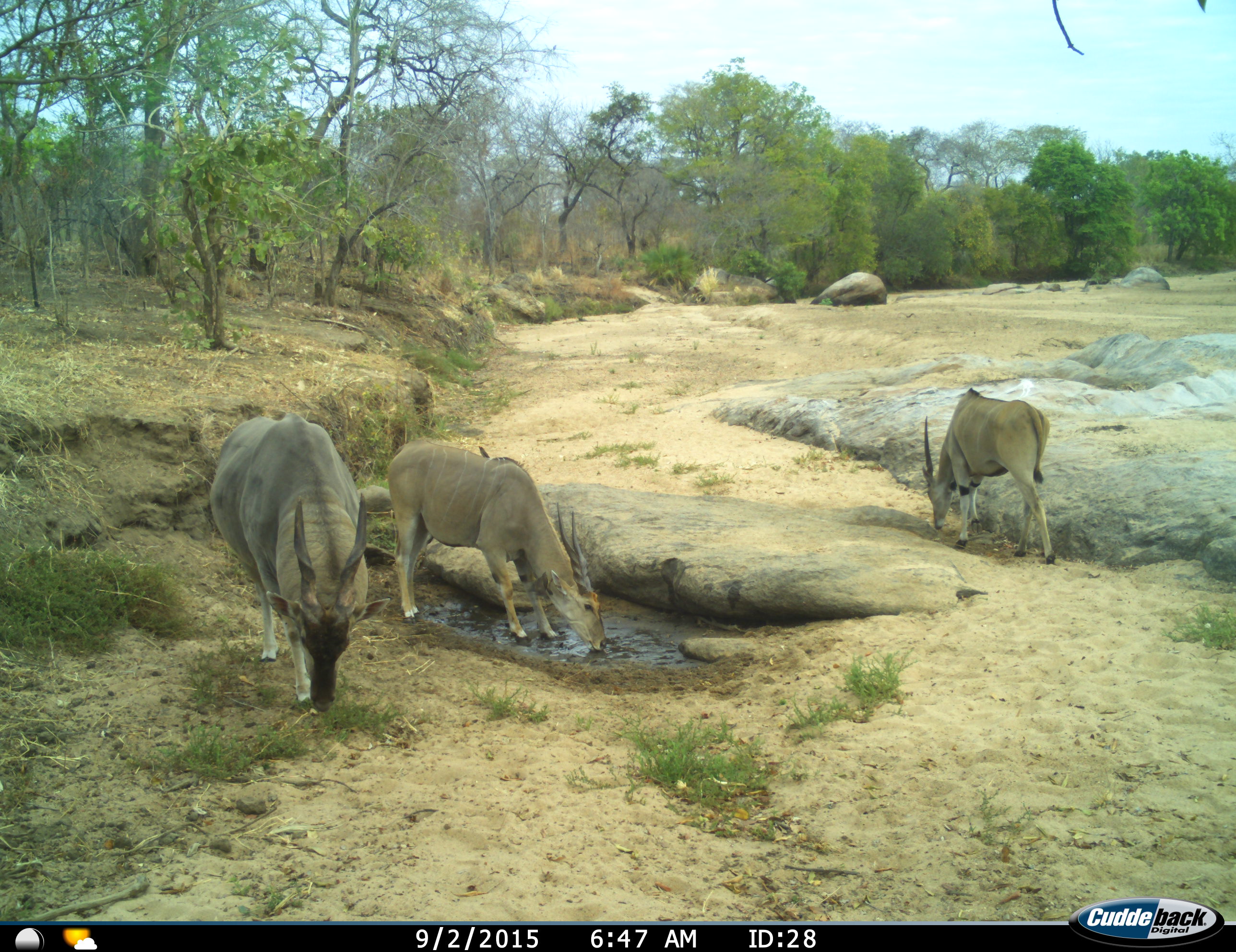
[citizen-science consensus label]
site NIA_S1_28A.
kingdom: Animalia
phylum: Chordata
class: Mammalia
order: Artiodactyla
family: Bovidae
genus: Tragelaphus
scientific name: Tragelaphus oryx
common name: eland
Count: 3.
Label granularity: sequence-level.